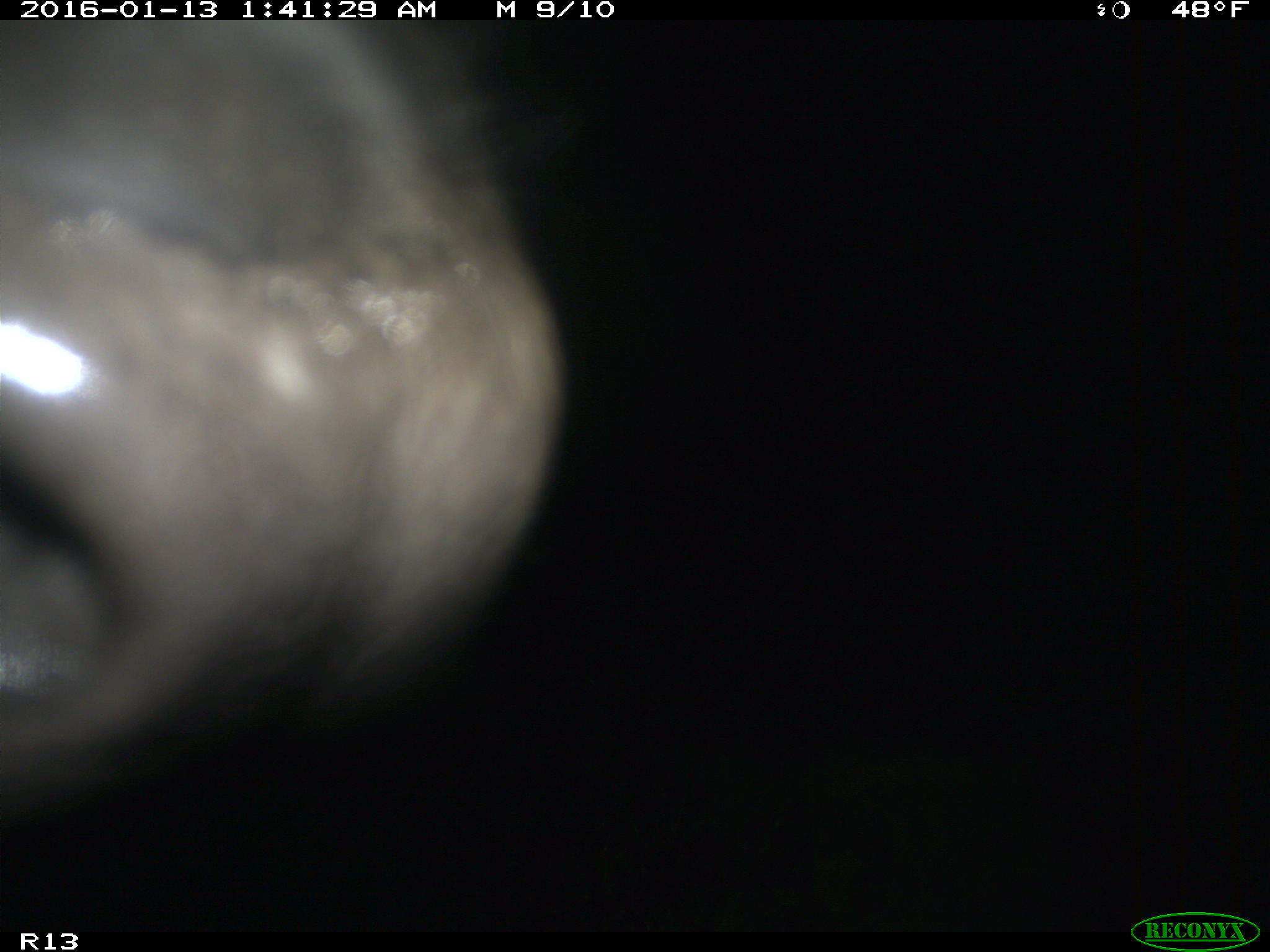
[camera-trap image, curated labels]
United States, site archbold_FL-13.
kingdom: Animalia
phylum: Chordata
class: Mammalia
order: Artiodactyla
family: Bovidae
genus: Bos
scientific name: Bos taurus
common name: domestic cow